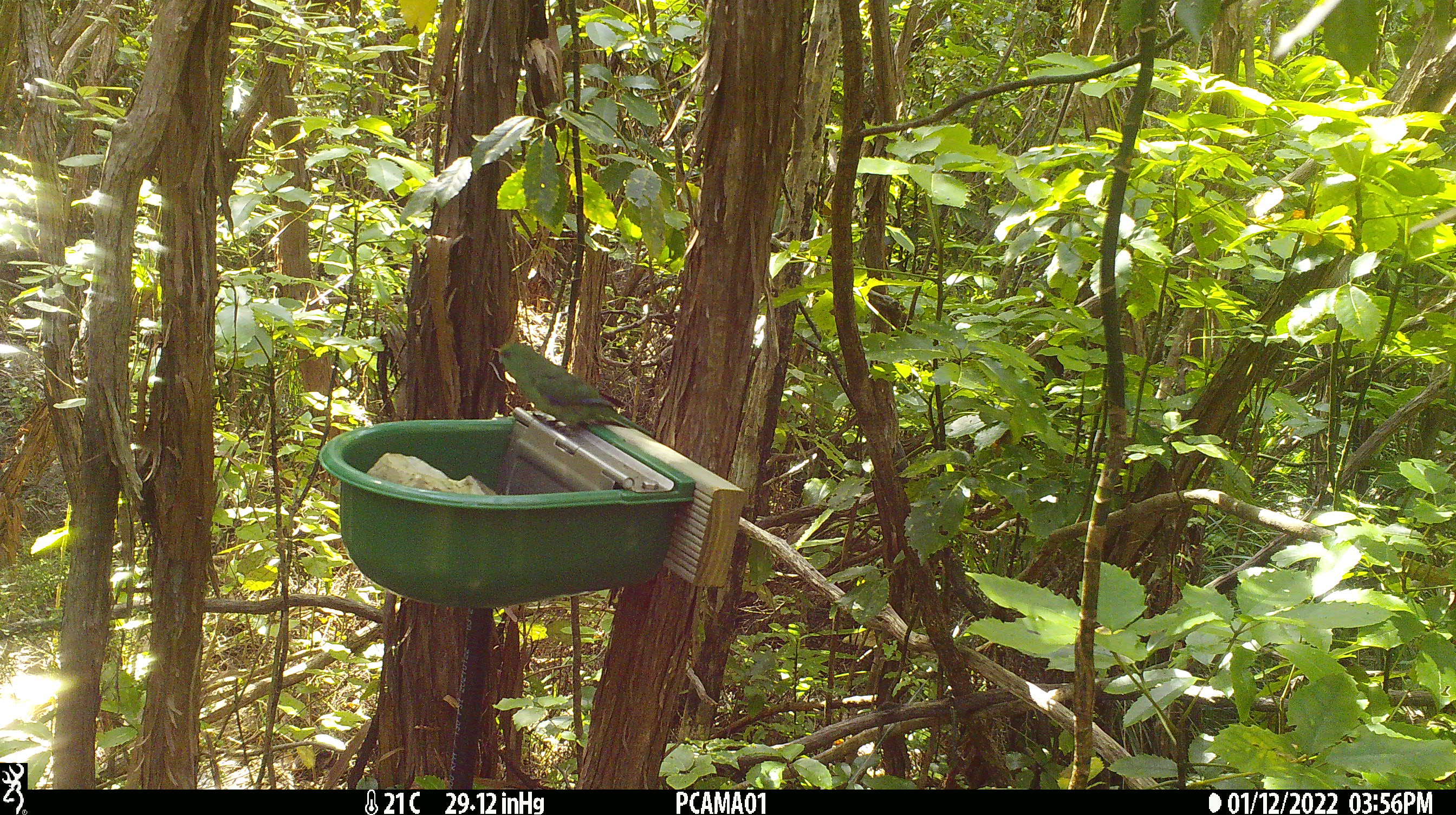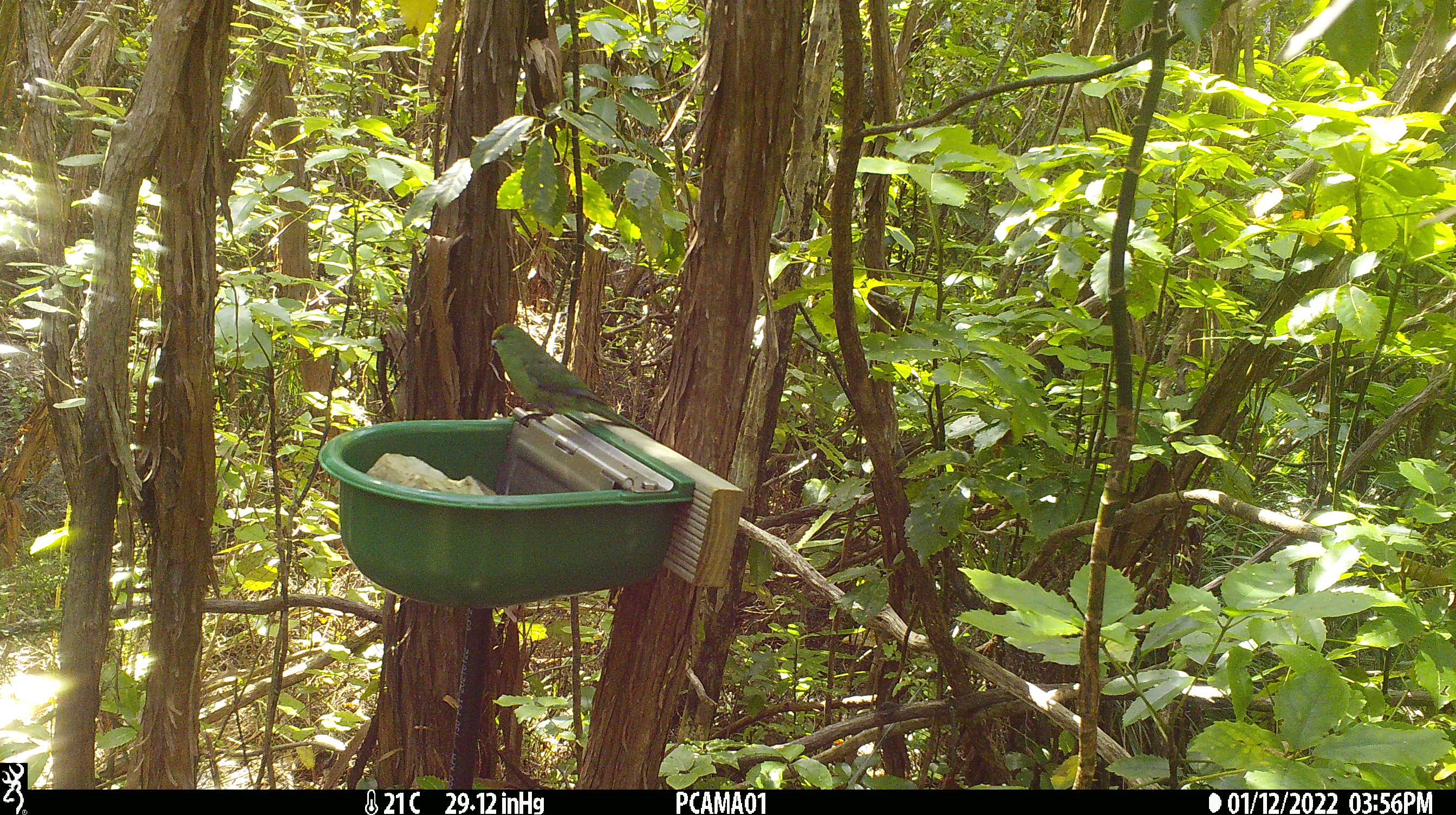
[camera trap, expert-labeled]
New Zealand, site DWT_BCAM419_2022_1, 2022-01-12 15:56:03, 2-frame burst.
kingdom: Animalia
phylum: Chordata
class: Aves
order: Psittaciformes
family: Psittaculidae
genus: Cyanoramphus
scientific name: Cyanoramphus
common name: parakeet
Parakeet (Cyanoramphus).